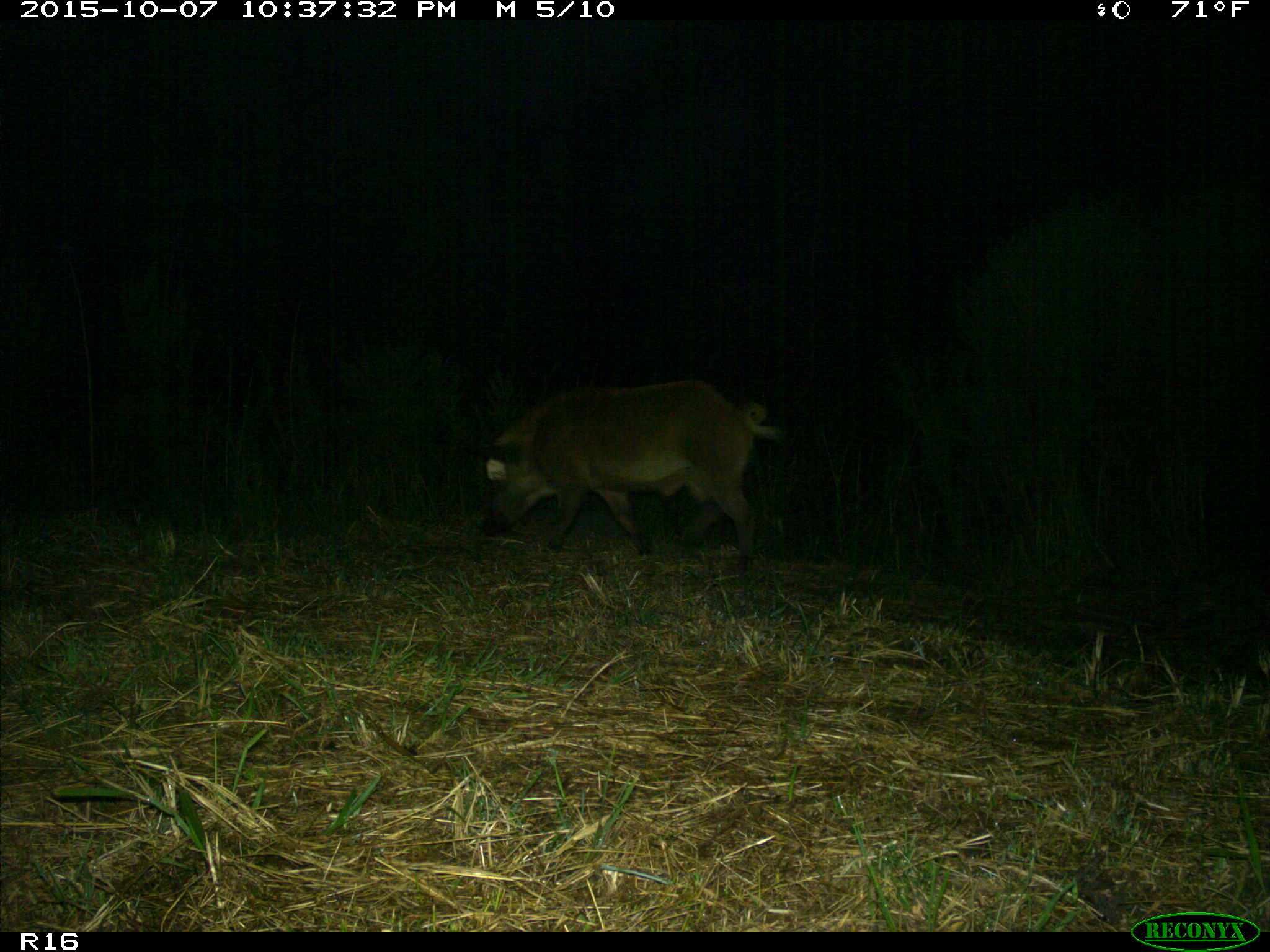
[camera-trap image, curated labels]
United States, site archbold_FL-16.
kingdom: Animalia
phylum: Chordata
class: Mammalia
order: Artiodactyla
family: Suidae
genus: Sus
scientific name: Sus scrofa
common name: wild boar